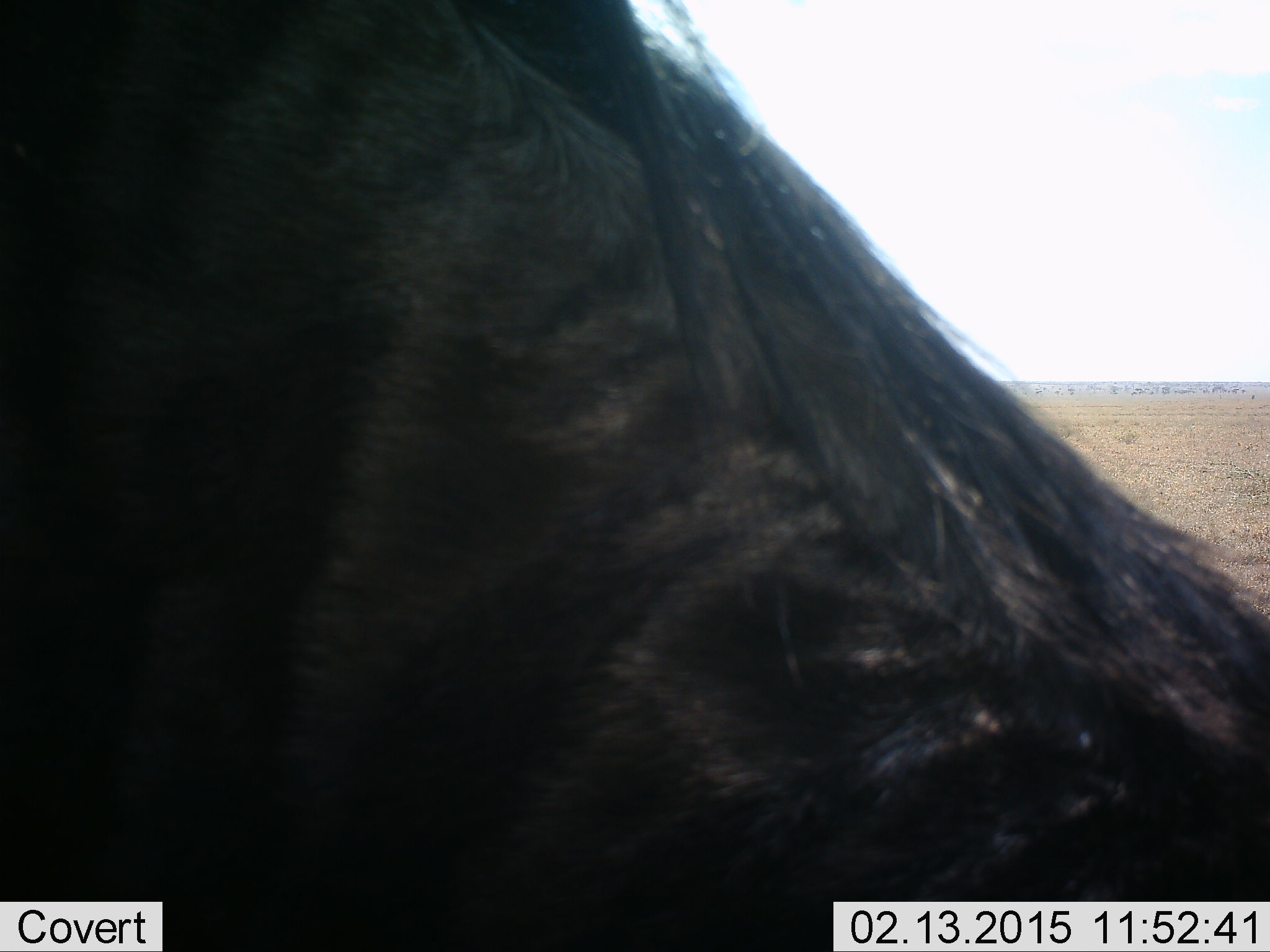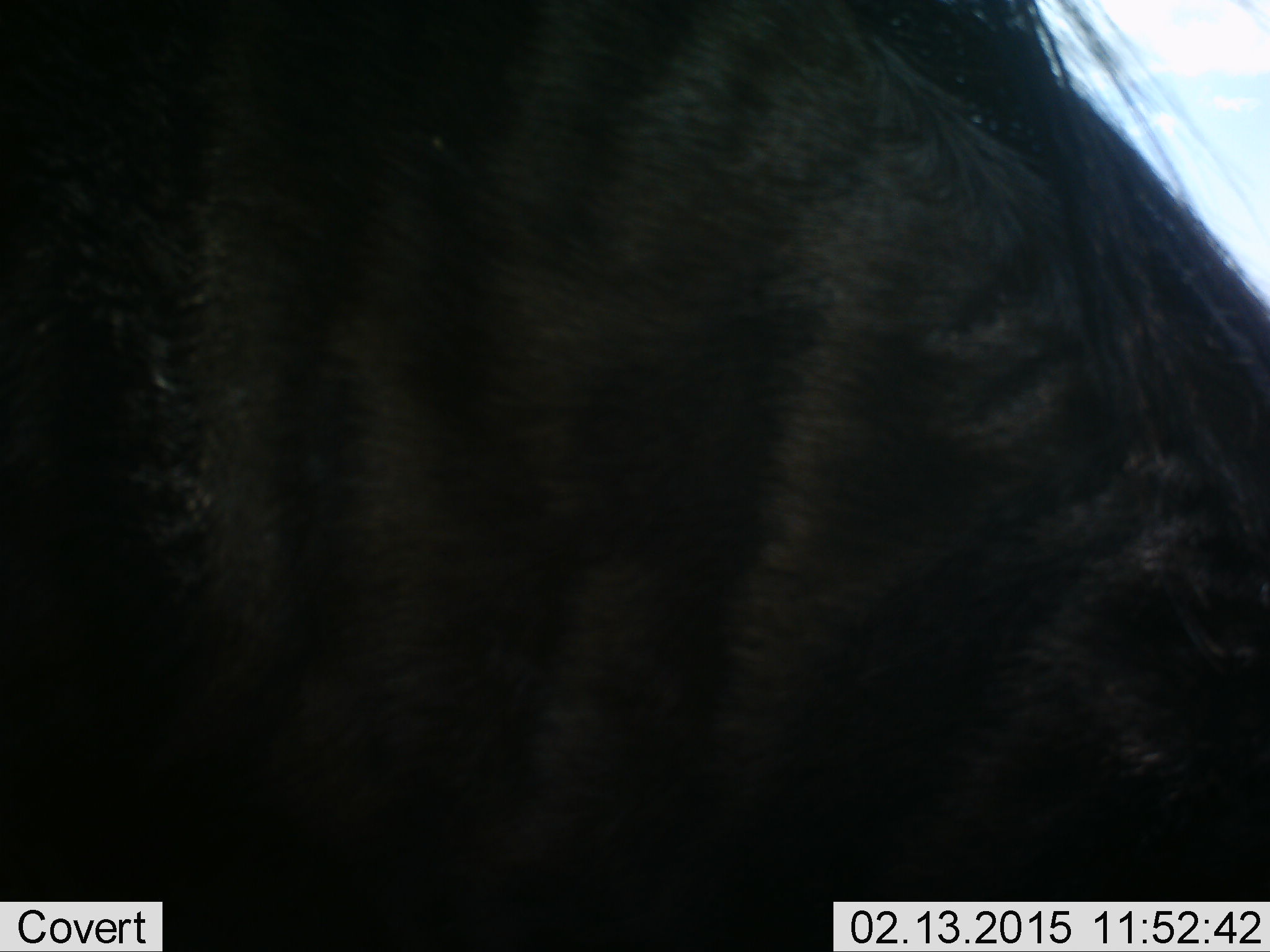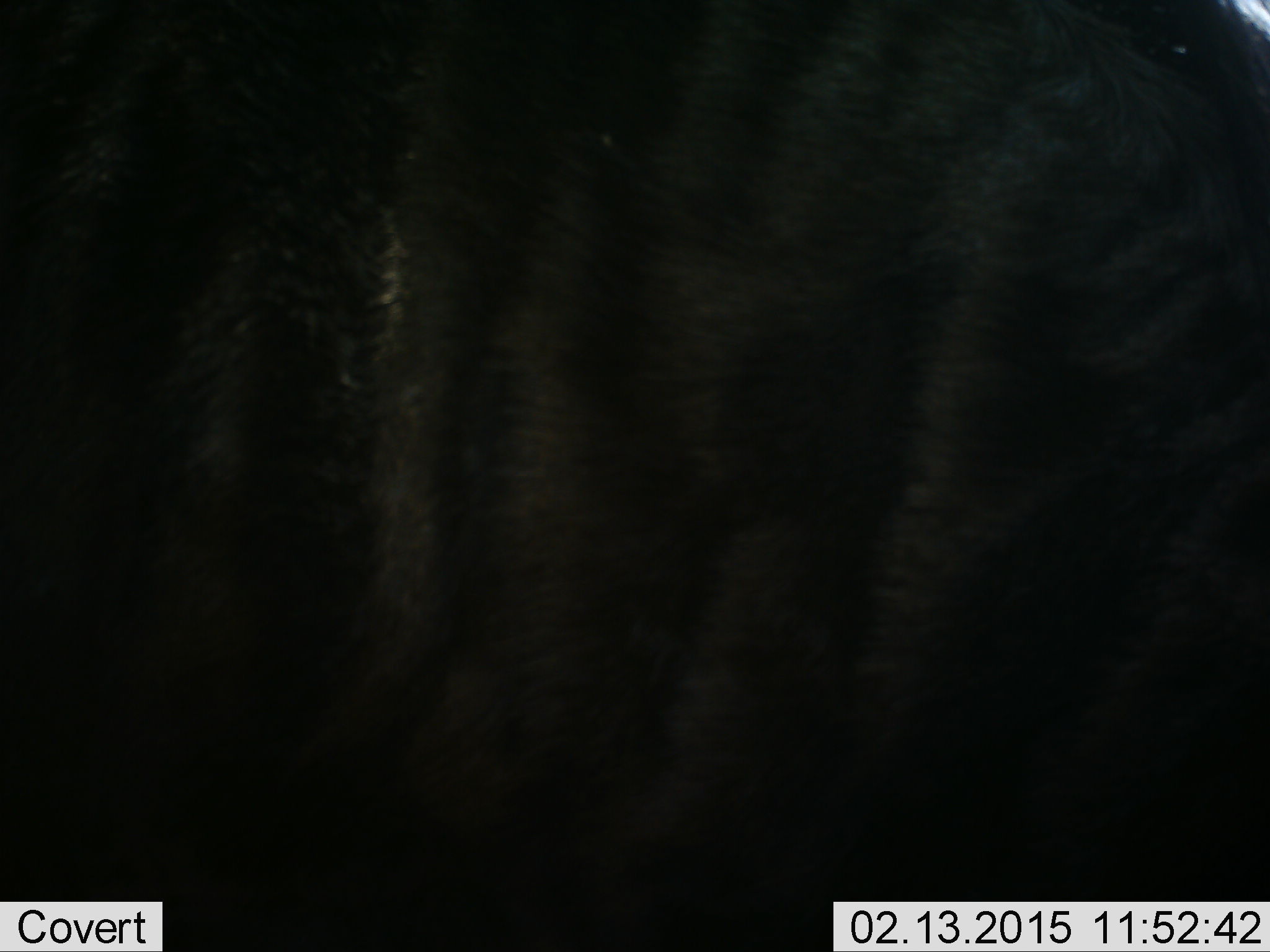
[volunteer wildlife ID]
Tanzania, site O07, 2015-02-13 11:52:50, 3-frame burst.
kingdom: Animalia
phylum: Chordata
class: Mammalia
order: Artiodactyla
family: Bovidae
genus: Connochaetes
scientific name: Connochaetes taurinus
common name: blue wildebeest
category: wildebeest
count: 1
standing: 70%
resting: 0%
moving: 10%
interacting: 0%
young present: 0%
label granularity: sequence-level